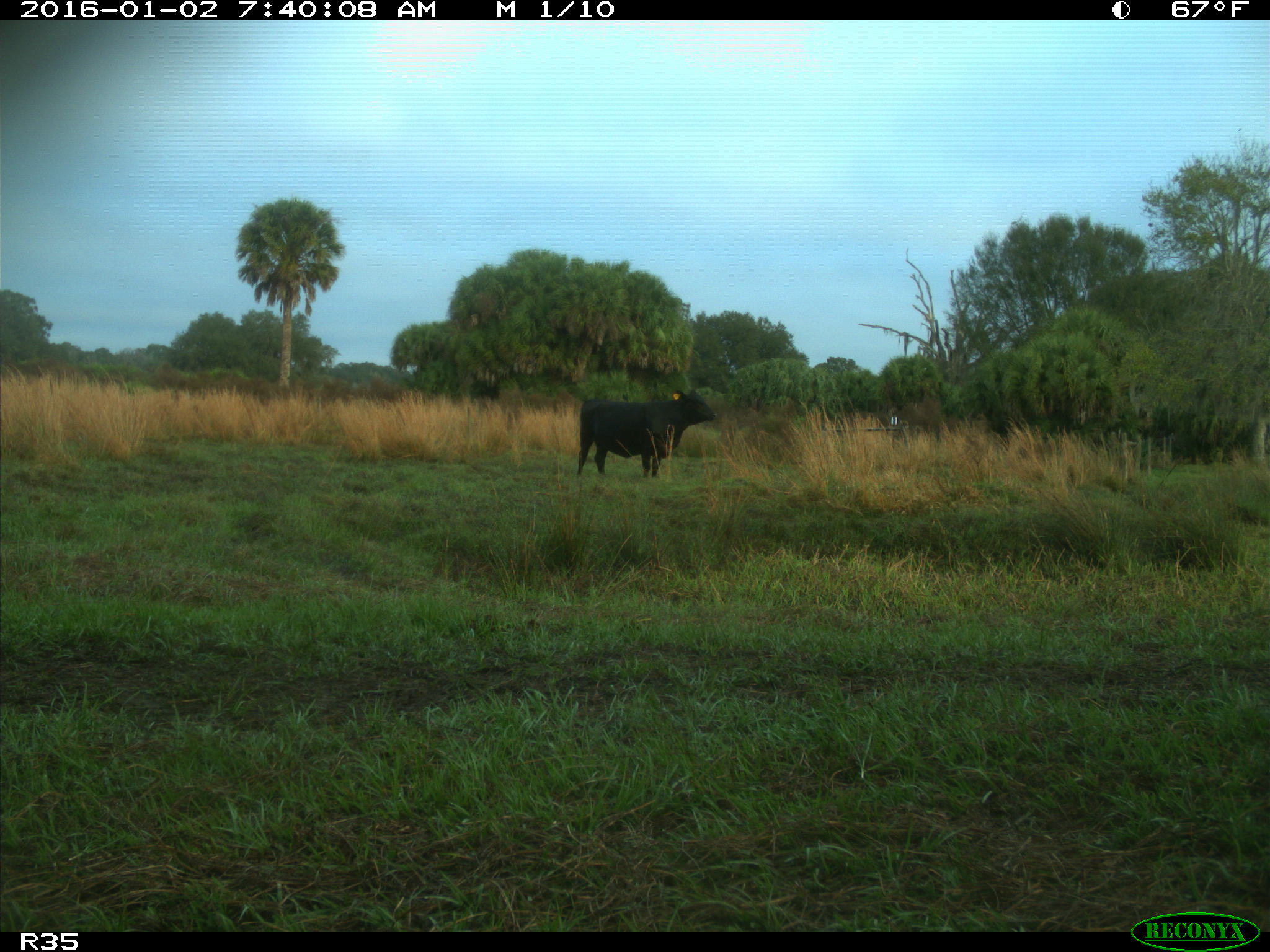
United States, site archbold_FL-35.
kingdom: Animalia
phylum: Chordata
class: Mammalia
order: Artiodactyla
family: Bovidae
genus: Bos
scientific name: Bos taurus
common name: domestic cow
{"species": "Bos taurus (domestic cow)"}